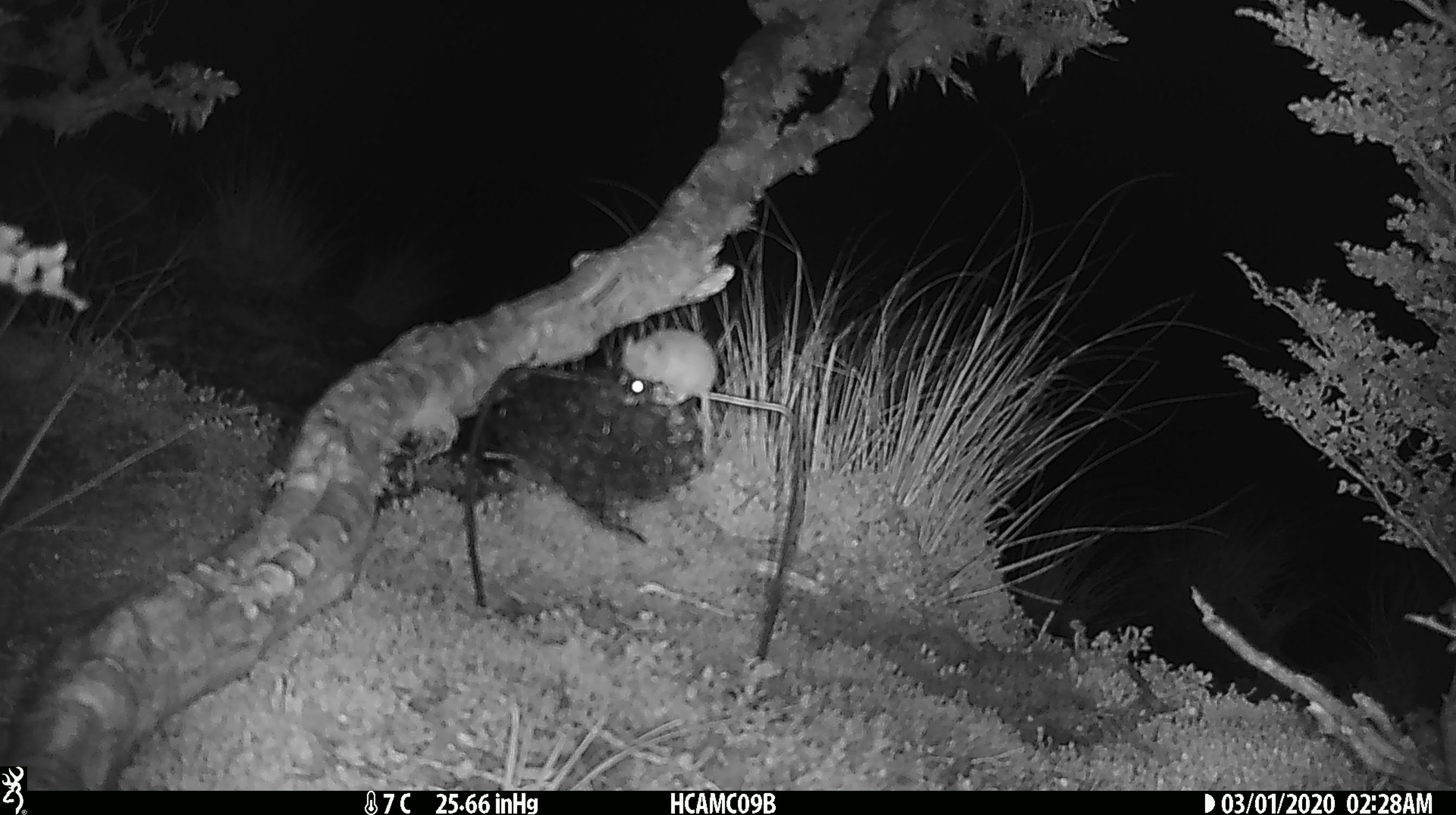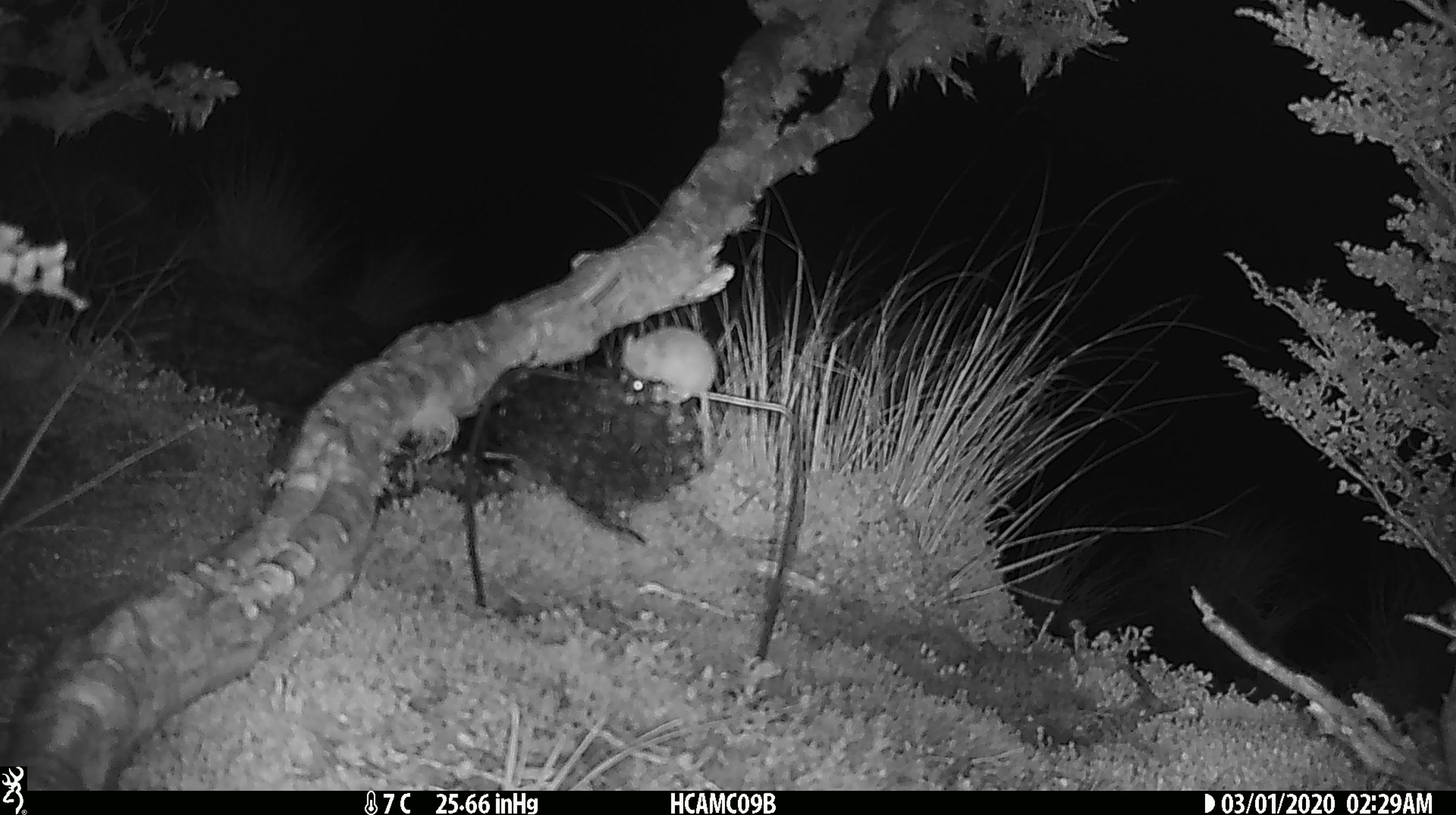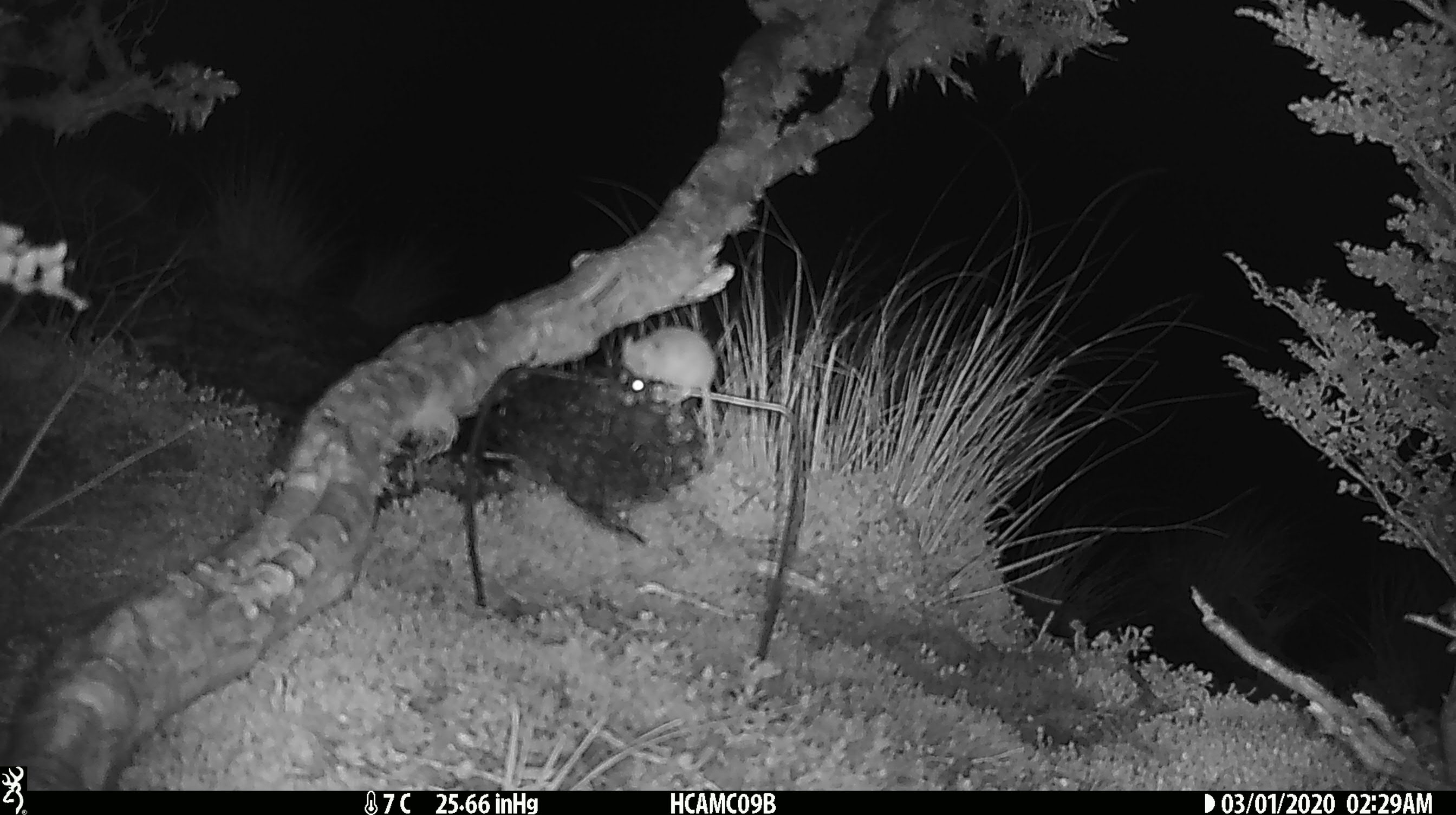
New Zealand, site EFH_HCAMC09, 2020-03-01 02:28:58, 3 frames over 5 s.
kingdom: Animalia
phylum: Chordata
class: Mammalia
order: Rodentia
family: Muridae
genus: Mus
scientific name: Mus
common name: mouse